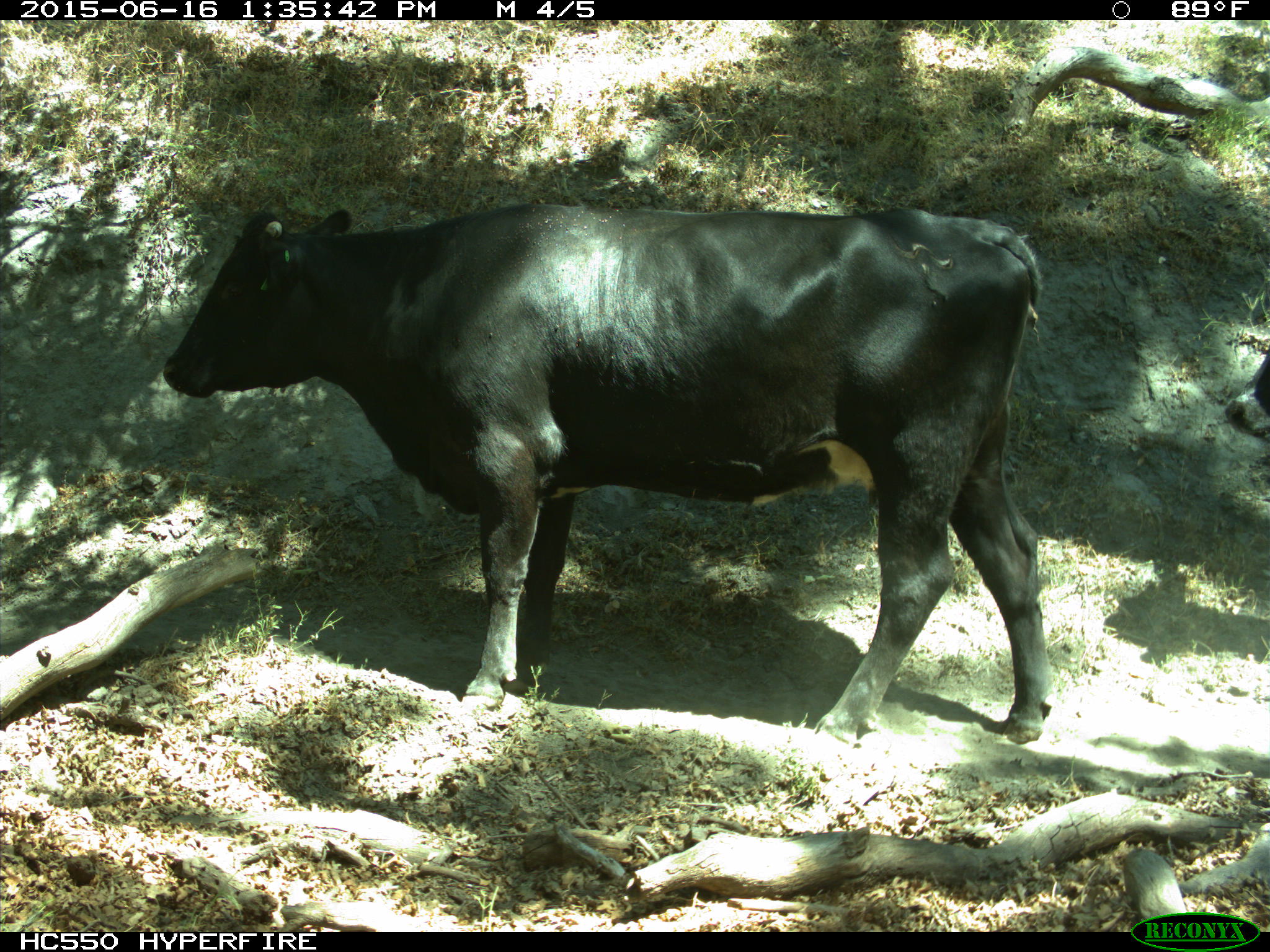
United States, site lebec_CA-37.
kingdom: Animalia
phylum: Chordata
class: Mammalia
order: Artiodactyla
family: Bovidae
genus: Bos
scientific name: Bos taurus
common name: domestic cow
Bos taurus (domestic cow).